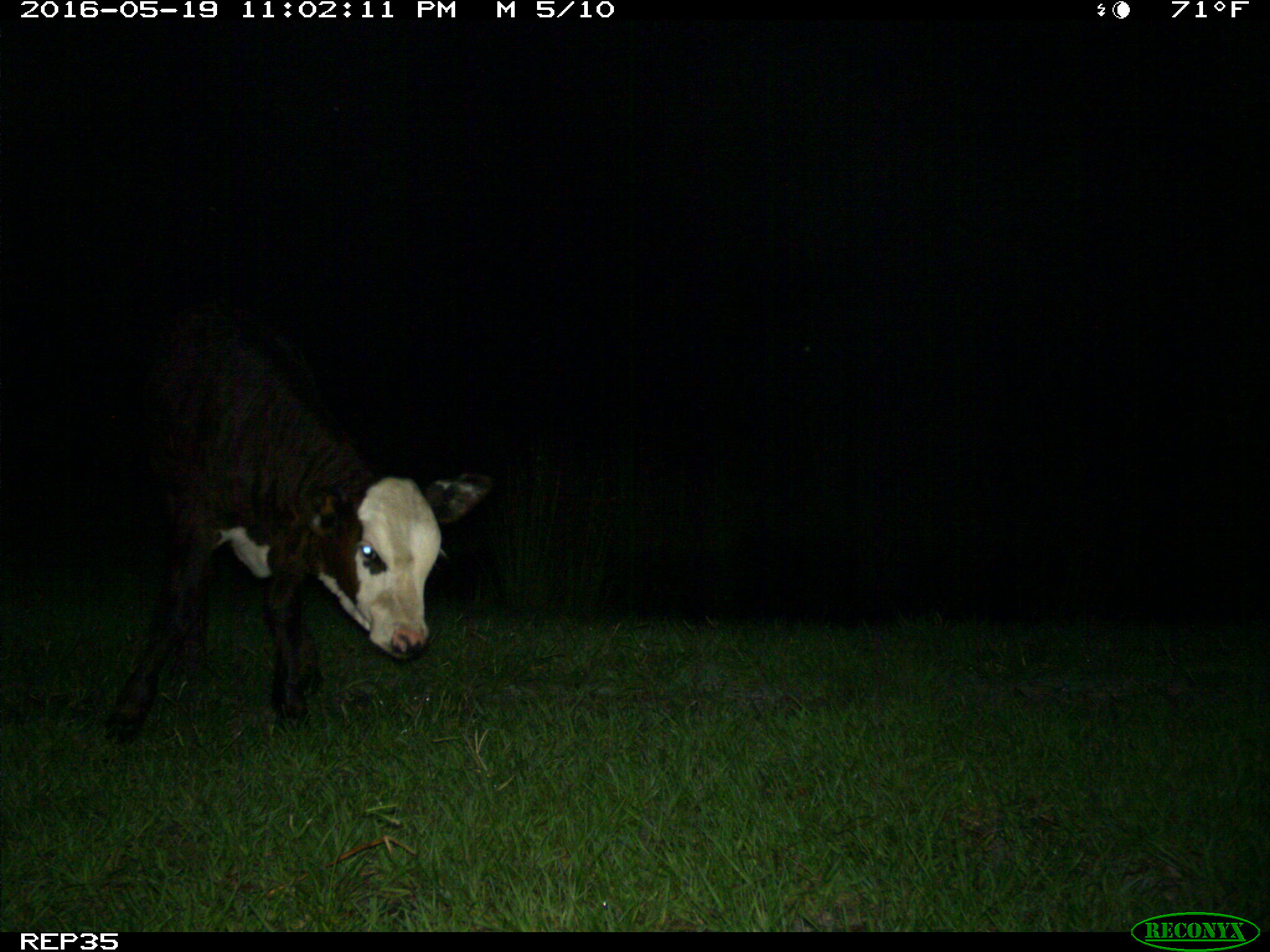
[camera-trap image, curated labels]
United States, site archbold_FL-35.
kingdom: Animalia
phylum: Chordata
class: Mammalia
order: Artiodactyla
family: Bovidae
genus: Bos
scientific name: Bos taurus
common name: domestic cow